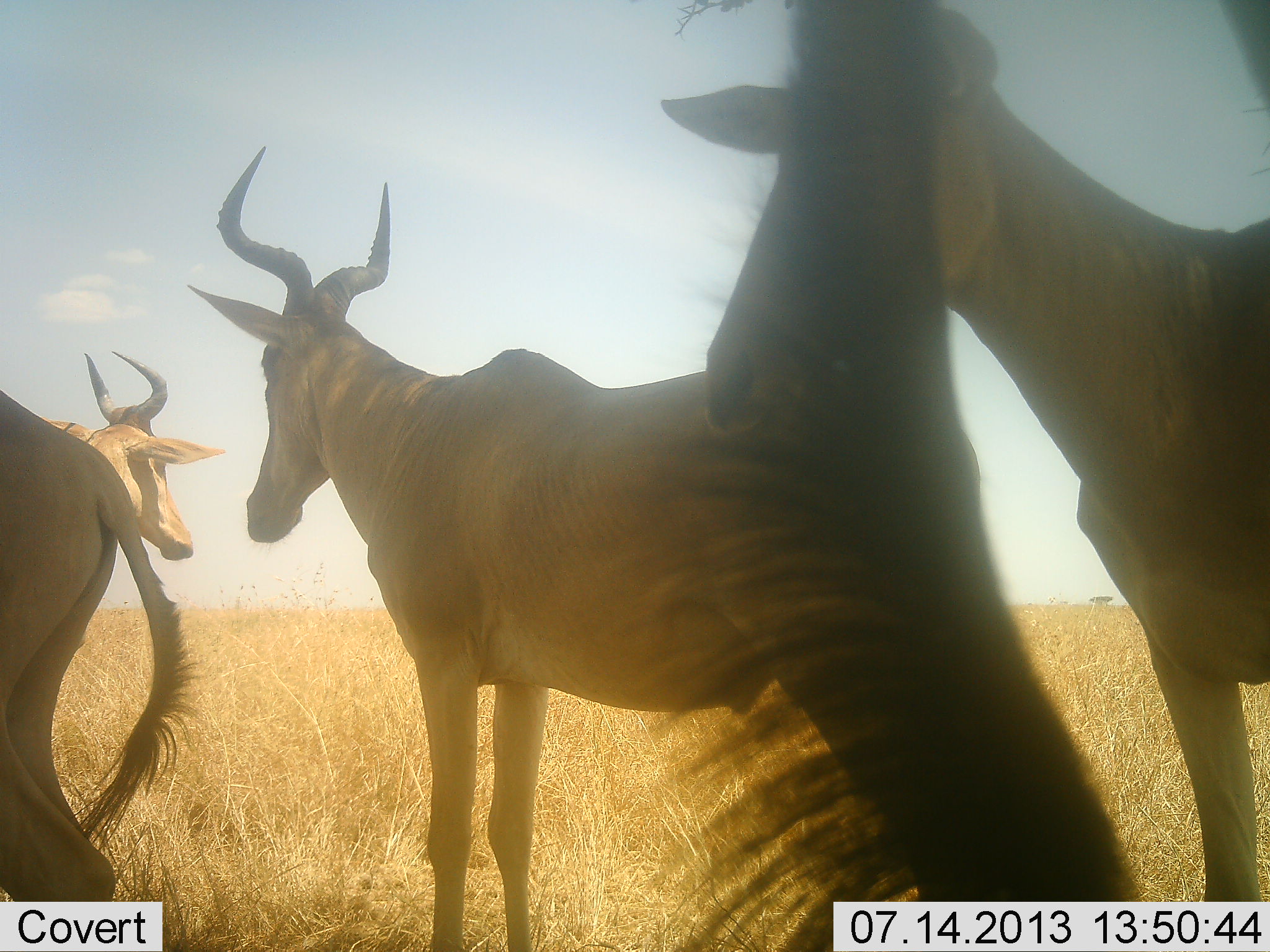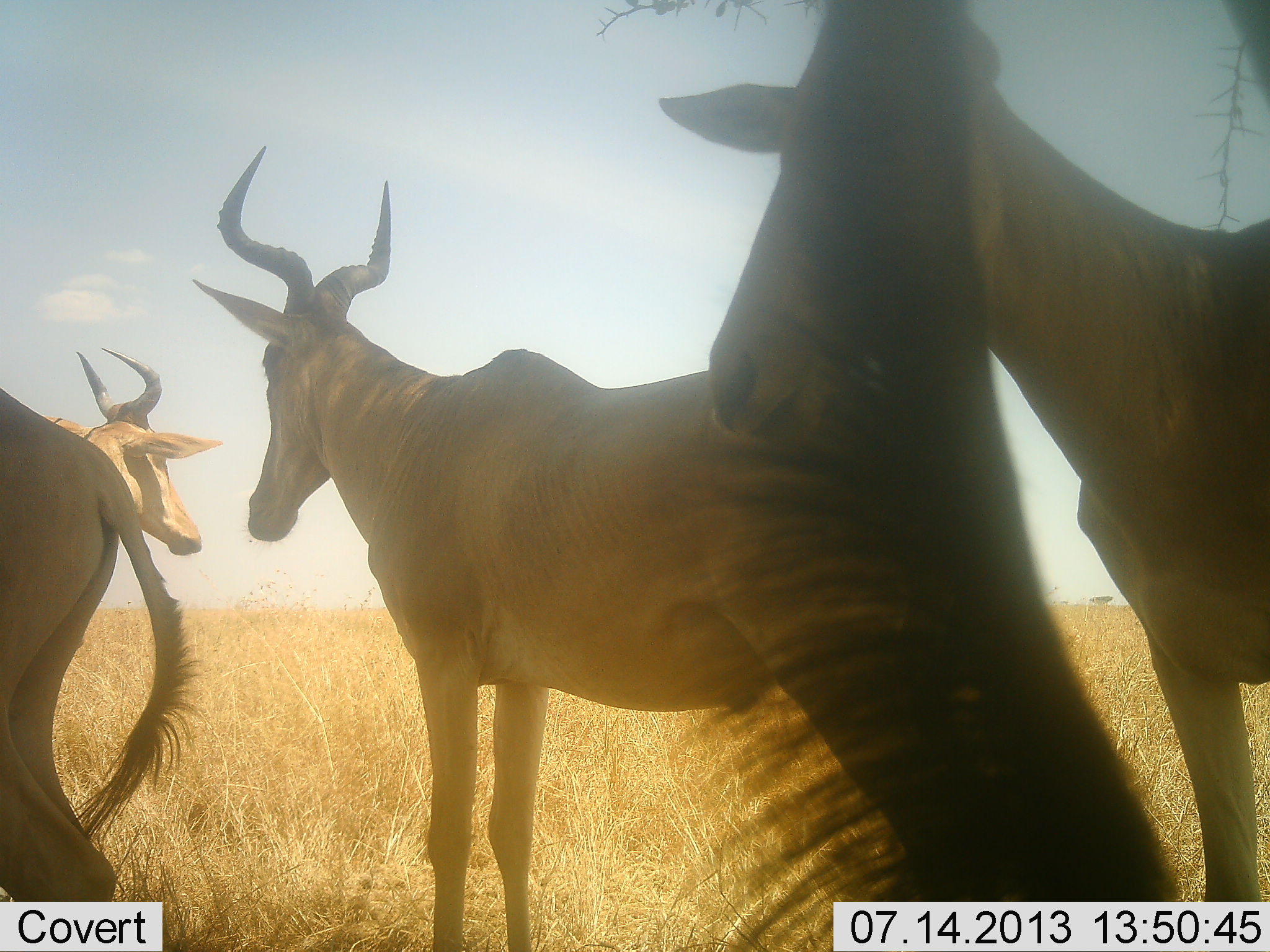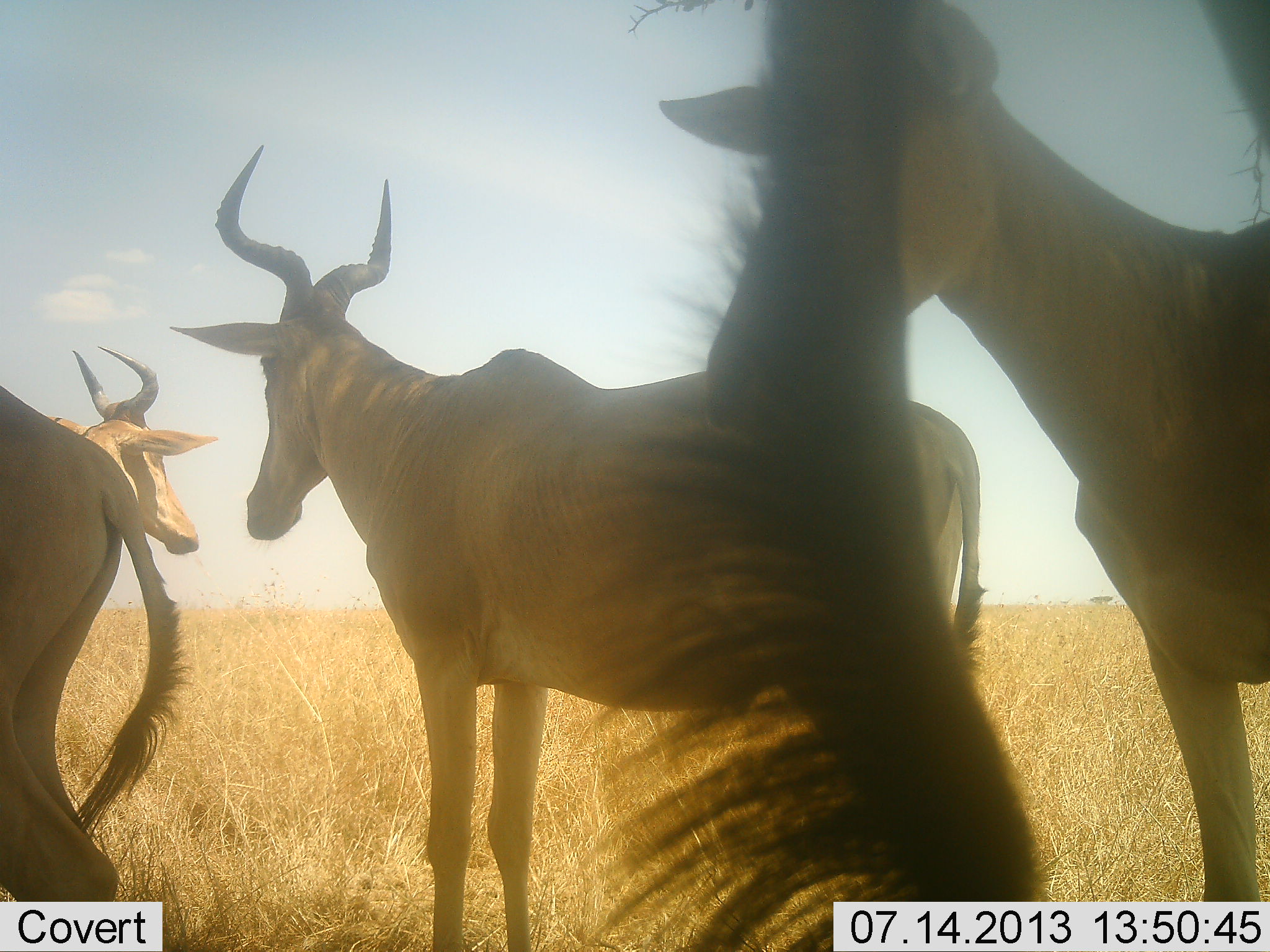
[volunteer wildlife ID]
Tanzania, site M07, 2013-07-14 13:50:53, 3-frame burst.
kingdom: Animalia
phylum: Chordata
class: Mammalia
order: Artiodactyla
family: Bovidae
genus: Alcelaphus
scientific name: Alcelaphus buselaphus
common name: hartebeest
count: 5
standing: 100%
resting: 20%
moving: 0%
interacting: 10%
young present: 0%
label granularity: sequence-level